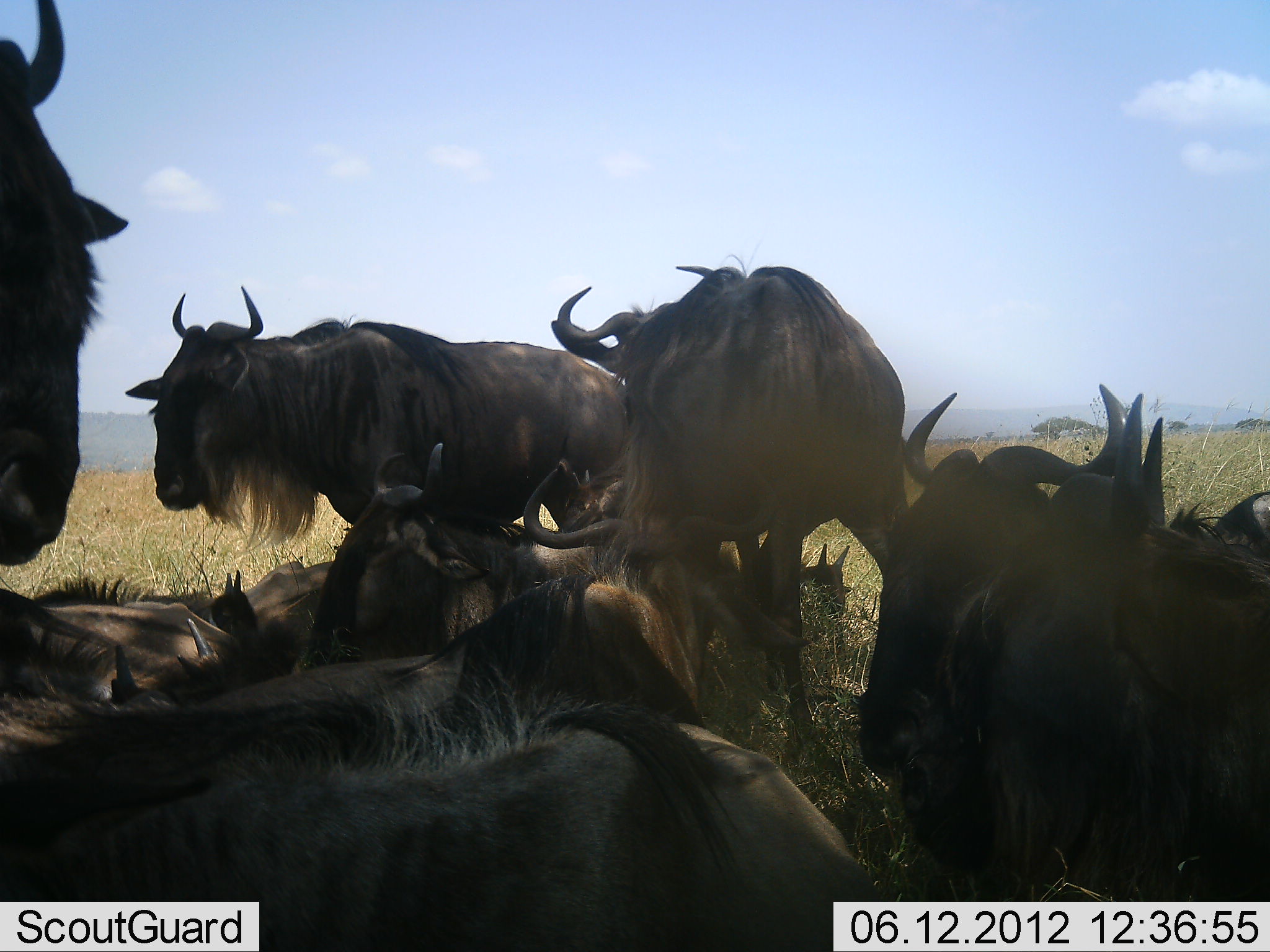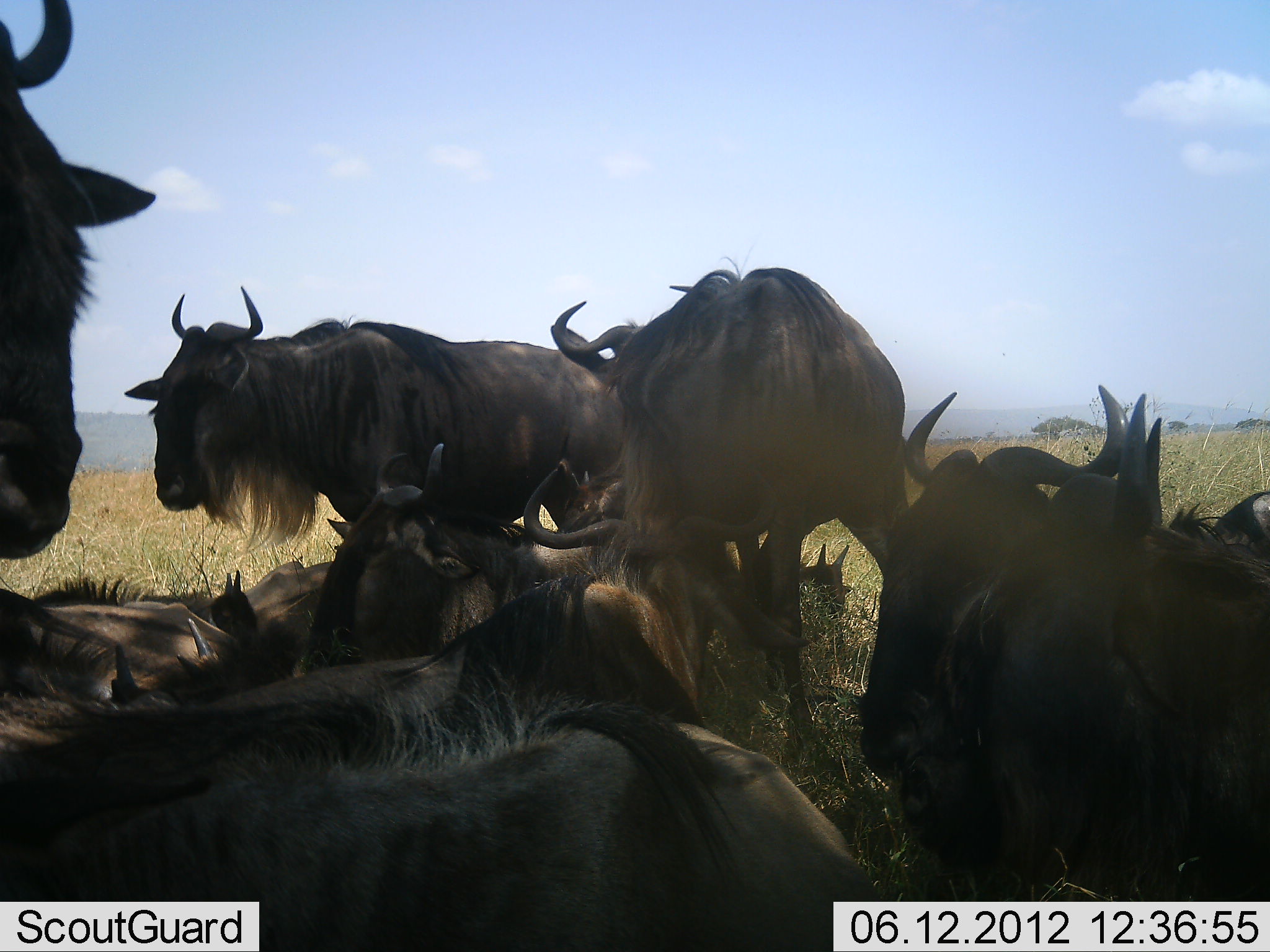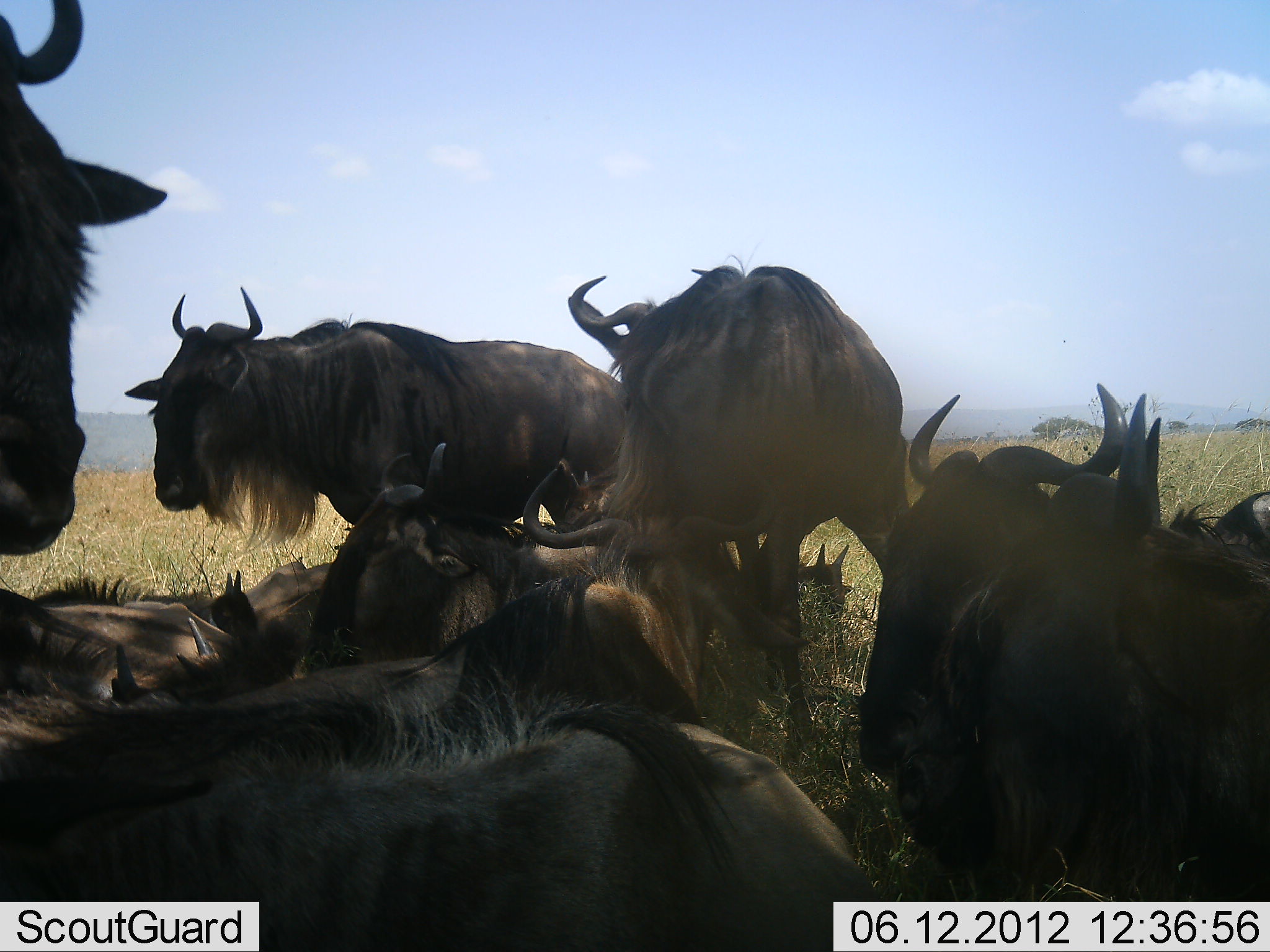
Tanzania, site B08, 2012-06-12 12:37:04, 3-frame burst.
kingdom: Animalia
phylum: Chordata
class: Mammalia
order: Artiodactyla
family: Bovidae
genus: Connochaetes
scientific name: Connochaetes taurinus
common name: blue wildebeest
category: wildebeest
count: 11-50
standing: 90%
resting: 100%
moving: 0%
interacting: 0%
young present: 30%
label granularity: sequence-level